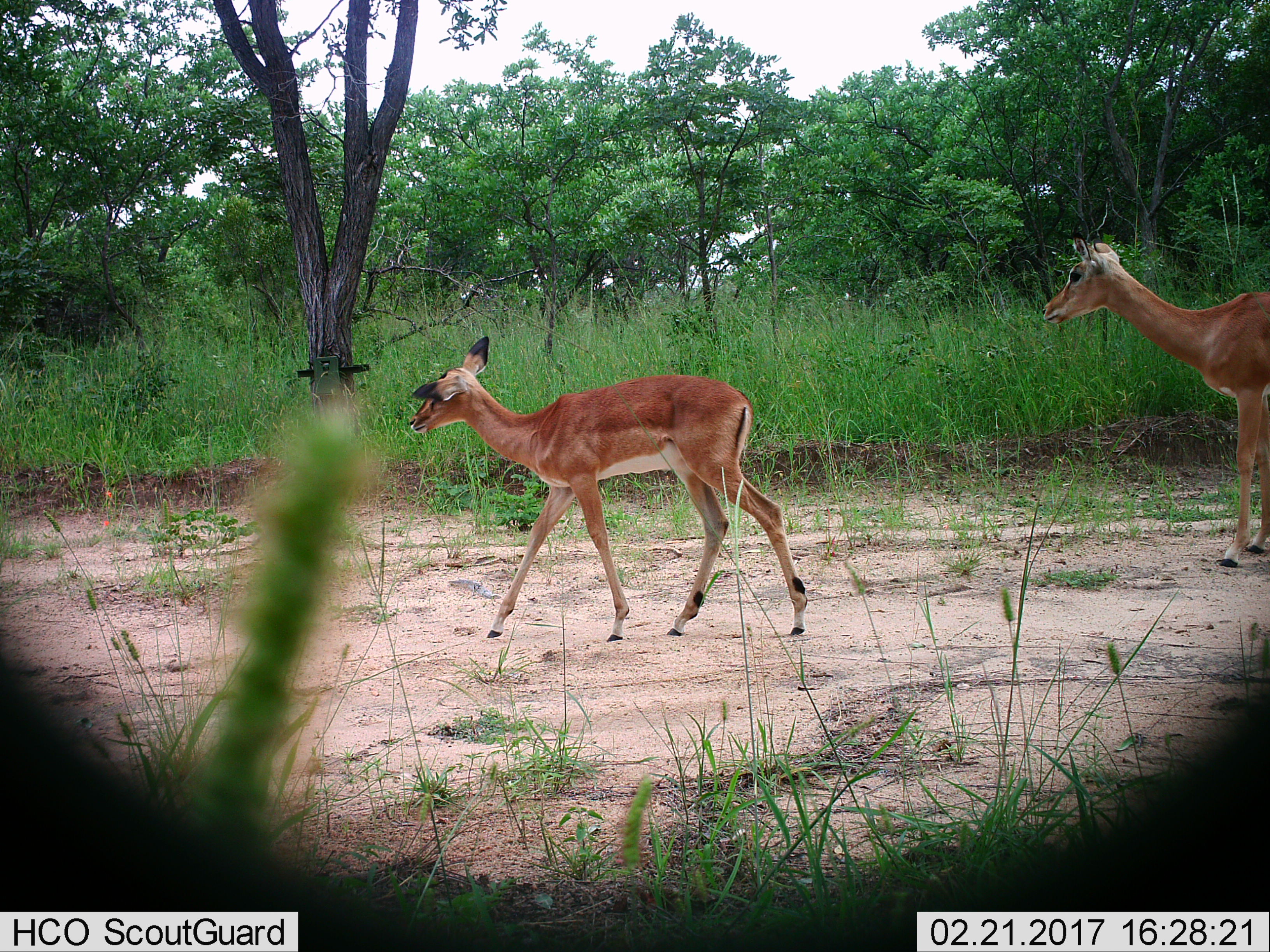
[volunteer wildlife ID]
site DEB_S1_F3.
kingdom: Animalia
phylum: Chordata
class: Mammalia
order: Artiodactyla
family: Bovidae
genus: Aepyceros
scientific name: Aepyceros melampus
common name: impala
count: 2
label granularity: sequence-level